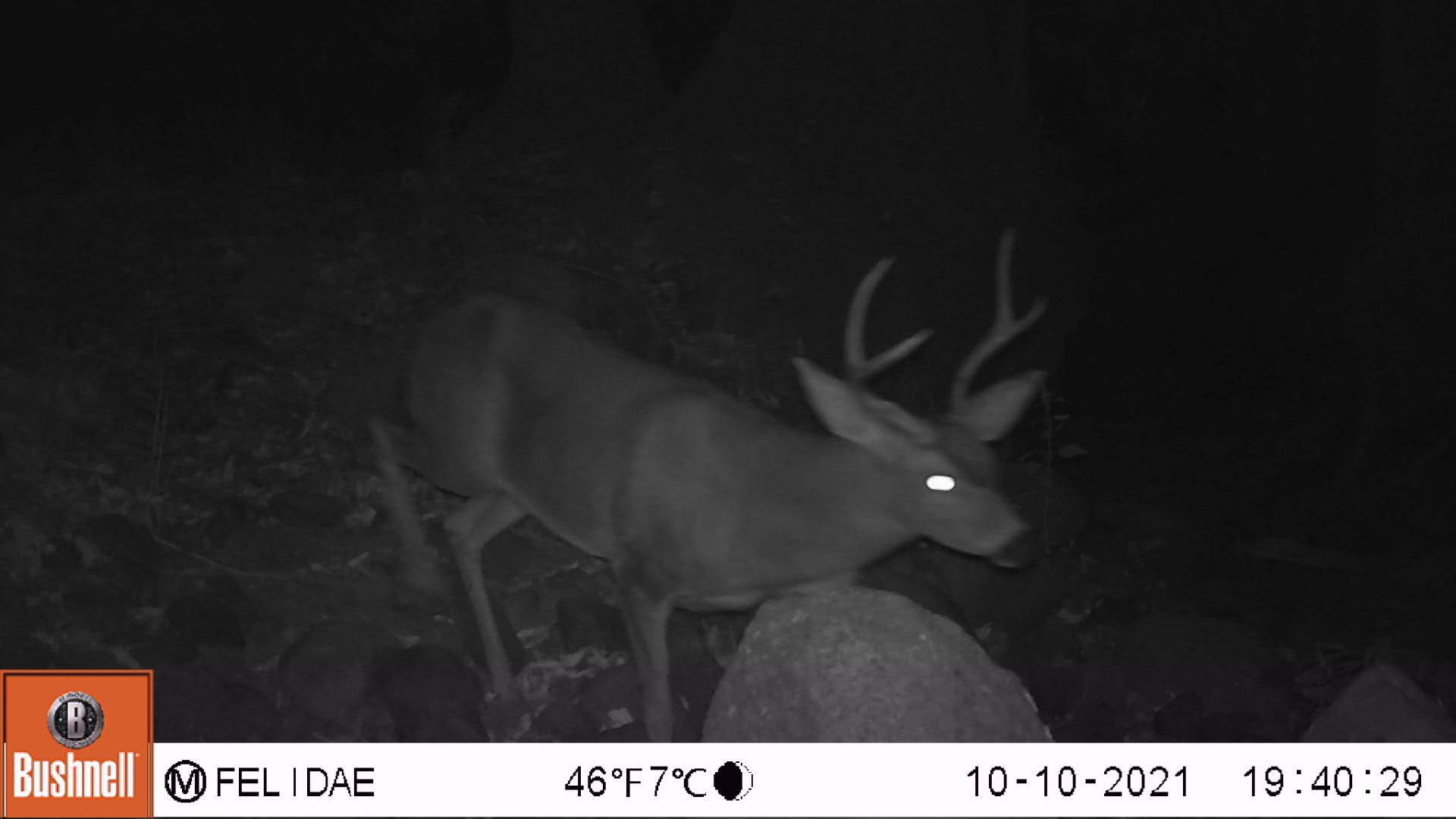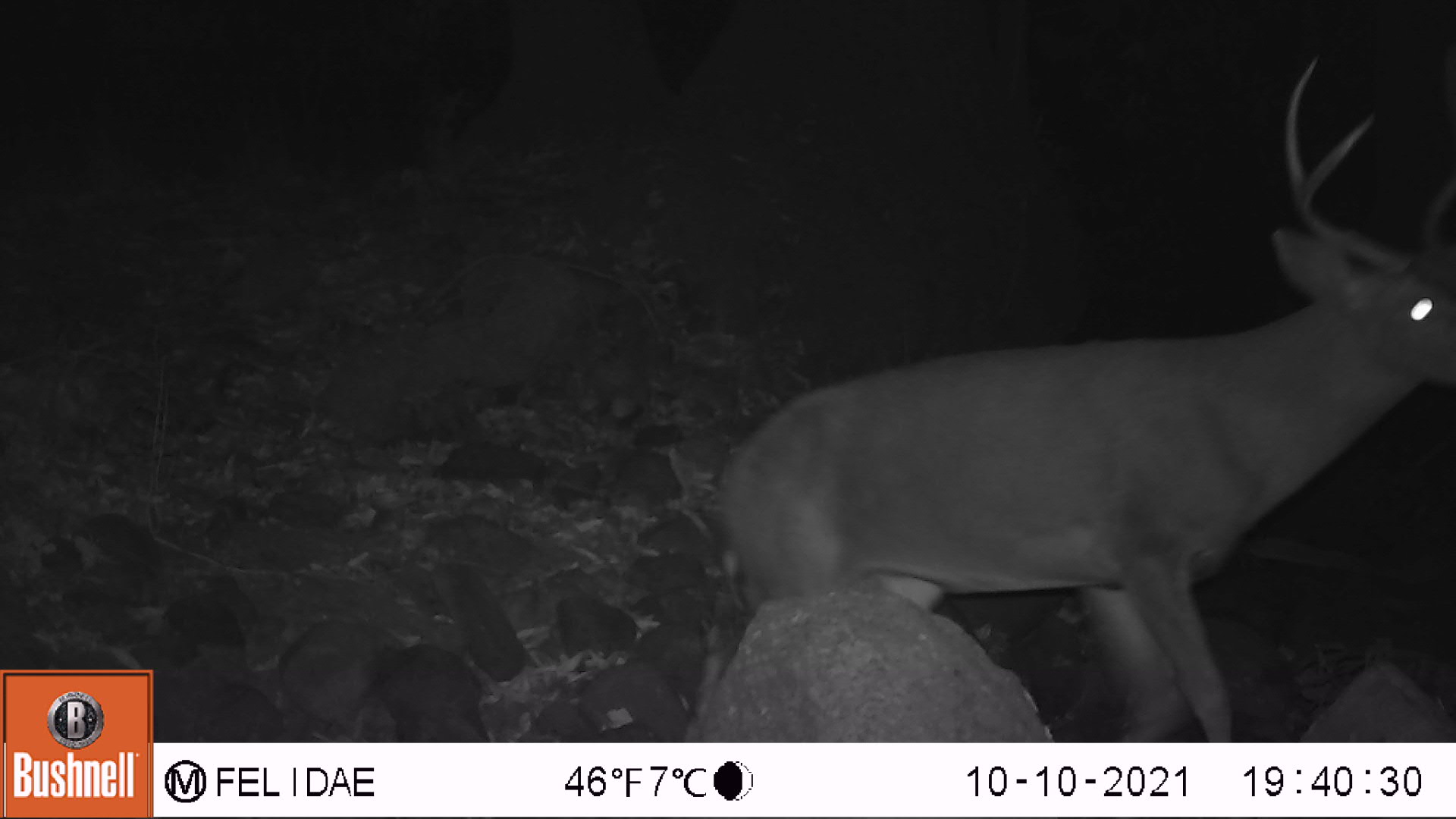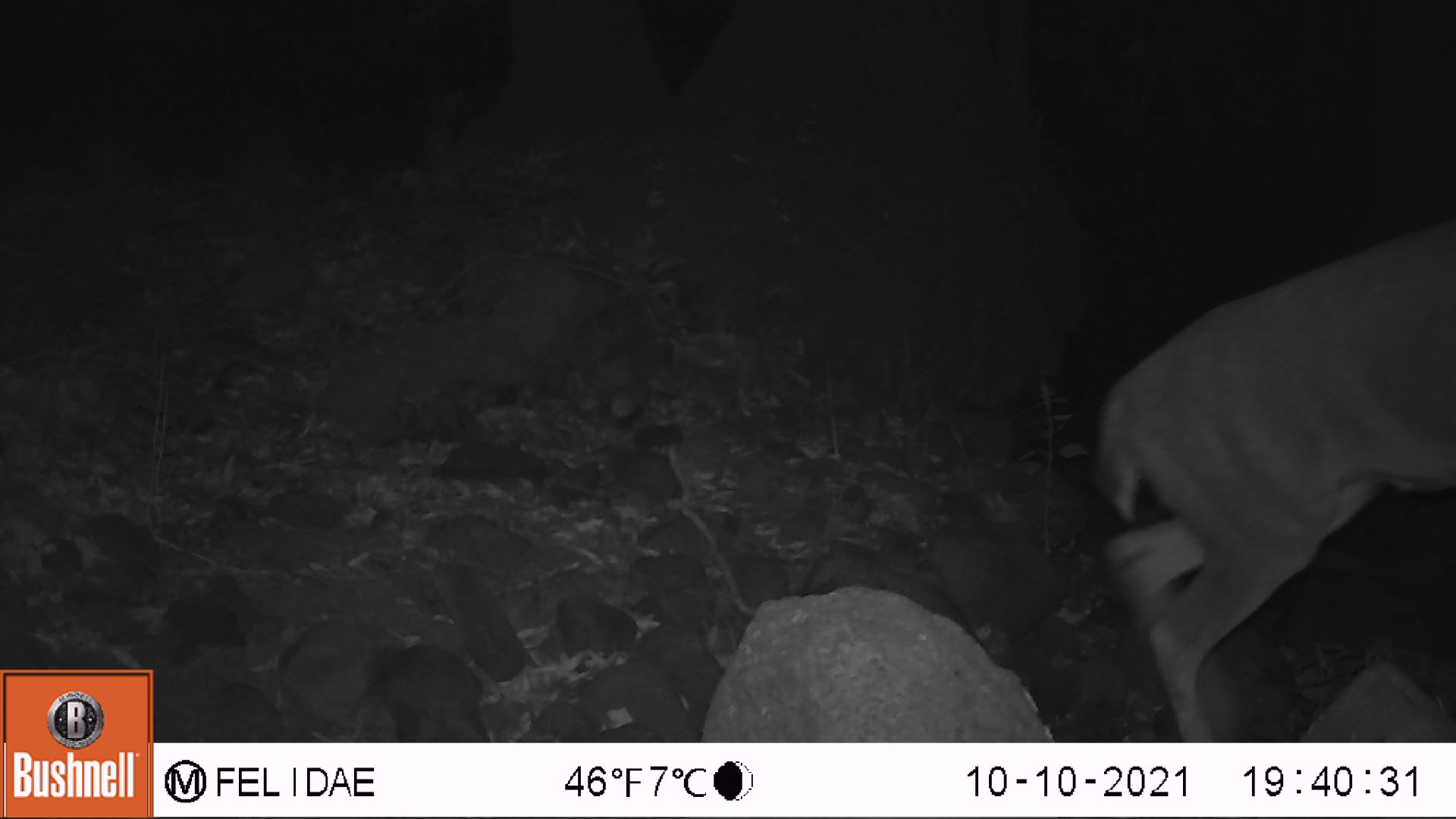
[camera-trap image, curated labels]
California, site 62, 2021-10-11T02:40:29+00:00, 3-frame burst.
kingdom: Animalia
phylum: Chordata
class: Mammalia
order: Artiodactyla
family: Cervidae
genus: Odocoileus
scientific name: Odocoileus hemionus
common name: mule deer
Mule deer (Odocoileus hemionus).